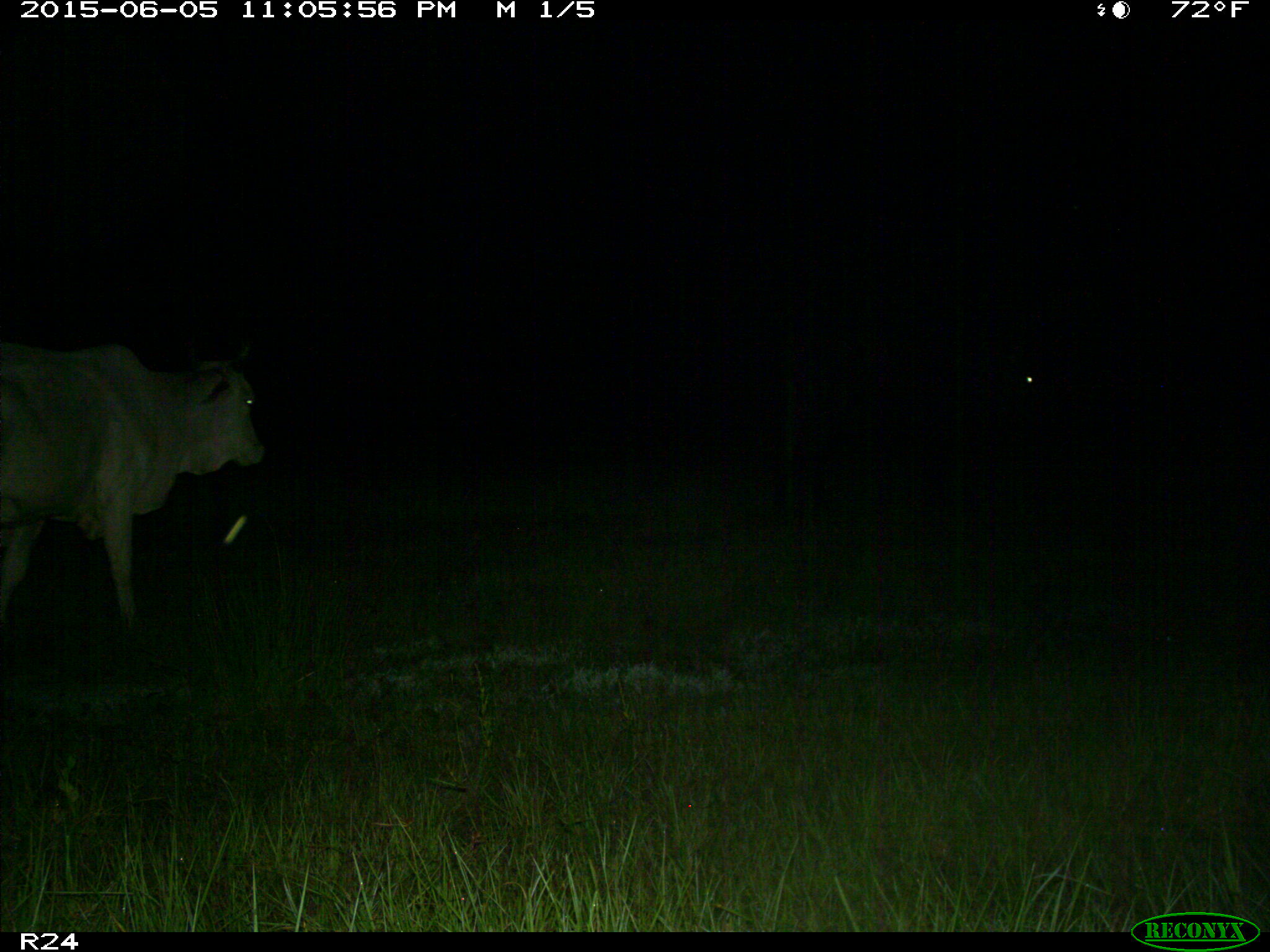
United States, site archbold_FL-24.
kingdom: Animalia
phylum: Chordata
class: Mammalia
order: Artiodactyla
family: Bovidae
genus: Bos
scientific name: Bos taurus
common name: domestic cow